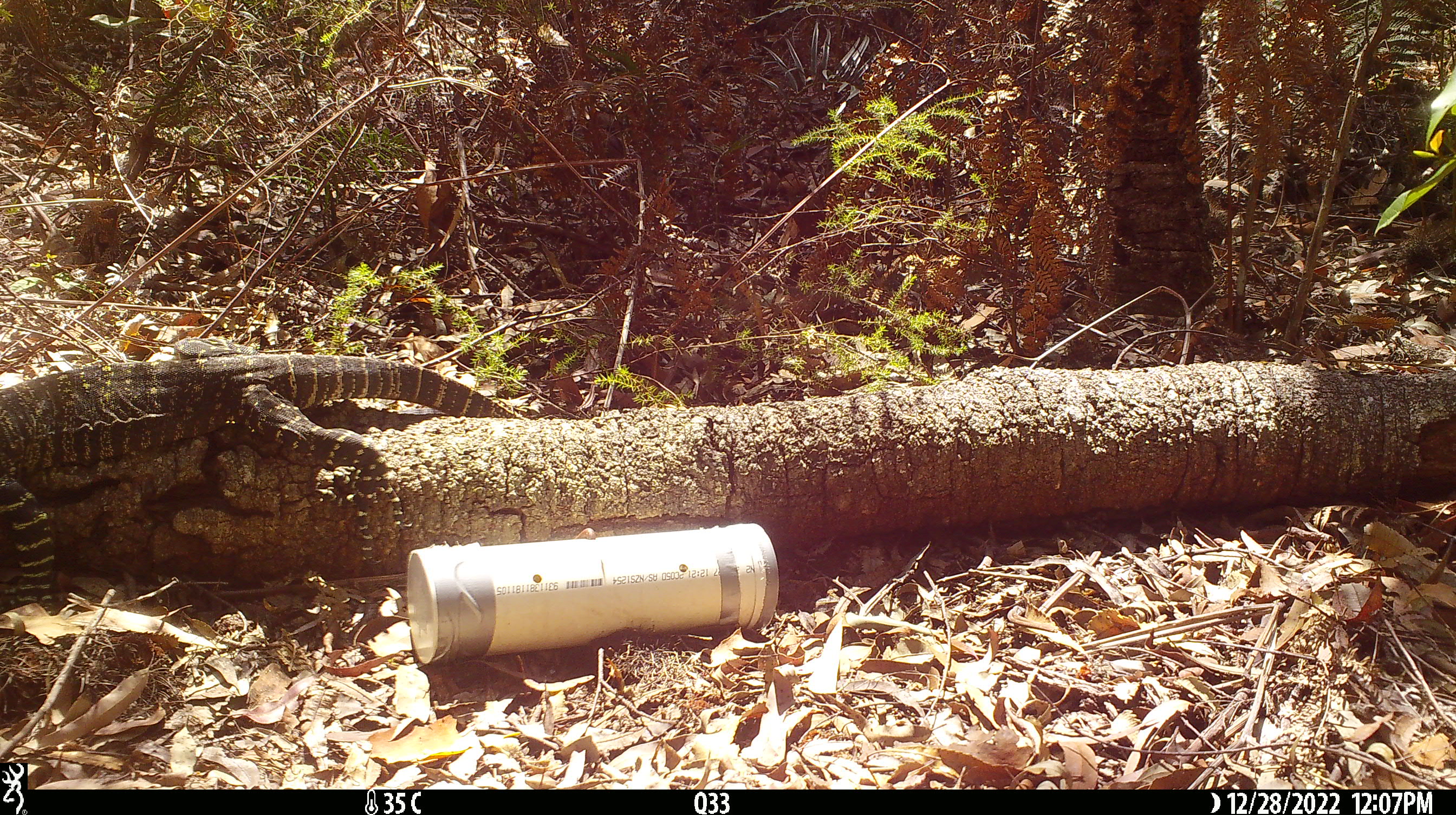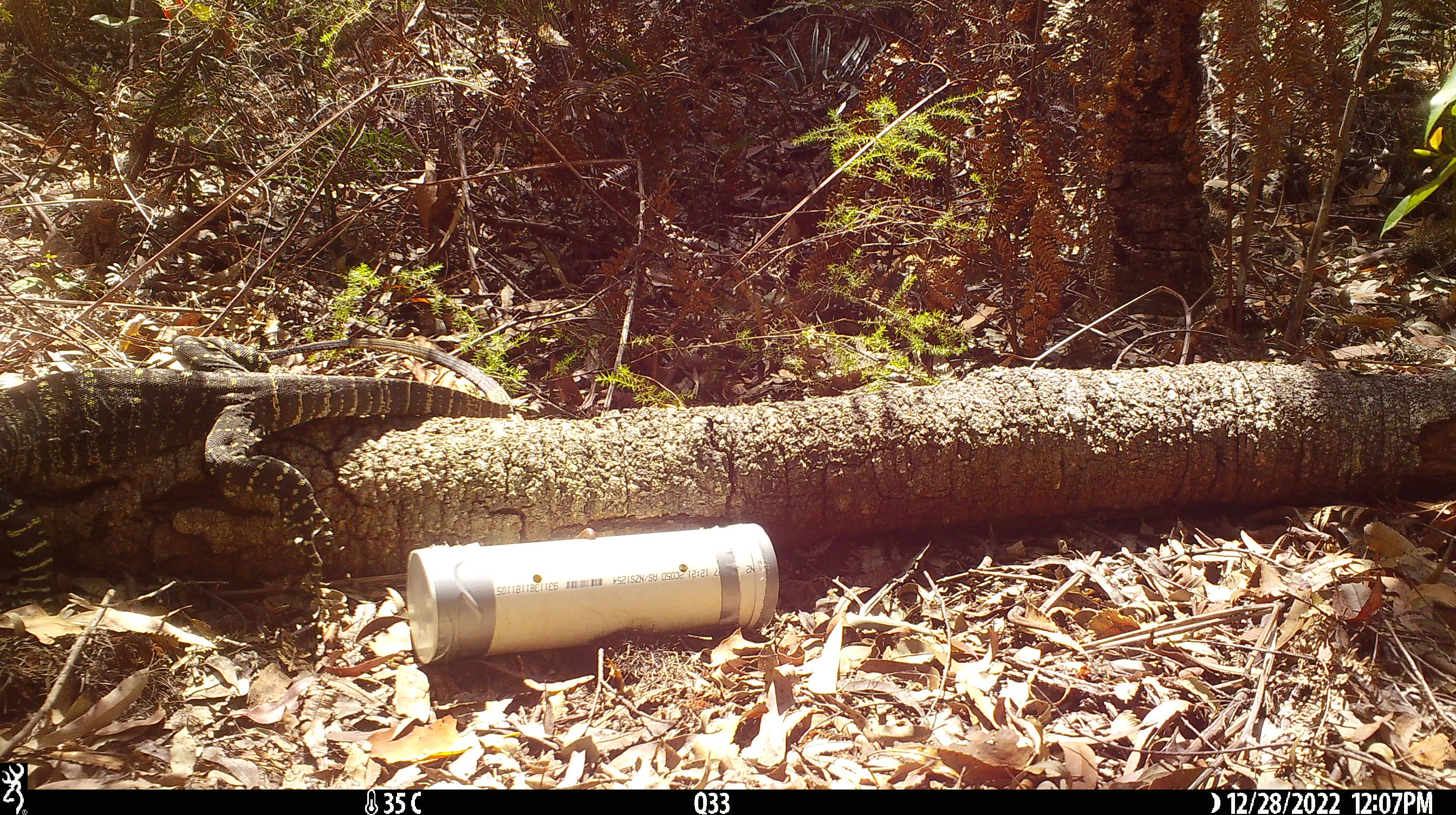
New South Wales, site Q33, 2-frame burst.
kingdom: Animalia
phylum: Chordata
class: Reptilia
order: Squamata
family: Varanidae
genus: Varanus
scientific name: Varanus varius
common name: lace monitor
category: goanna